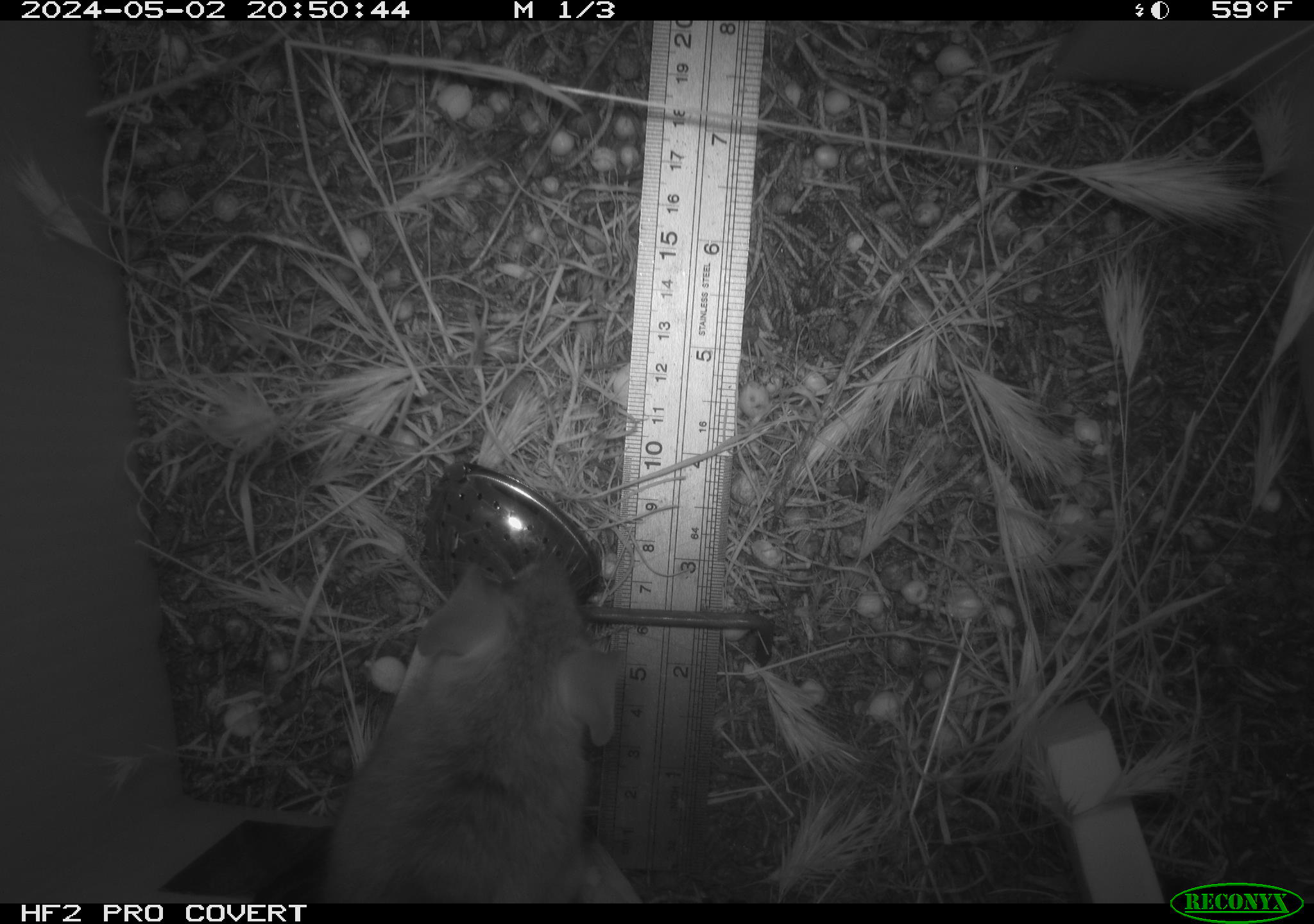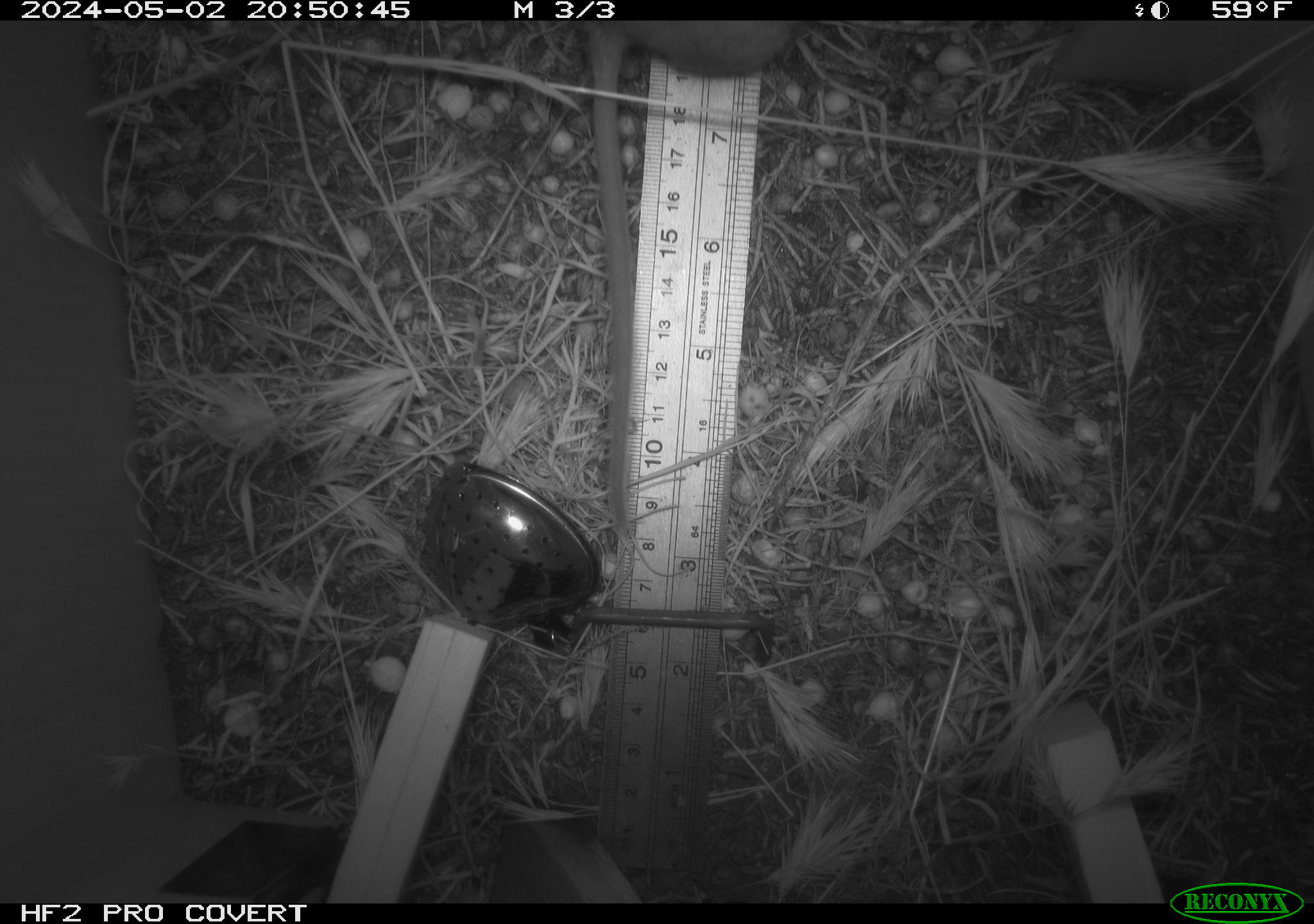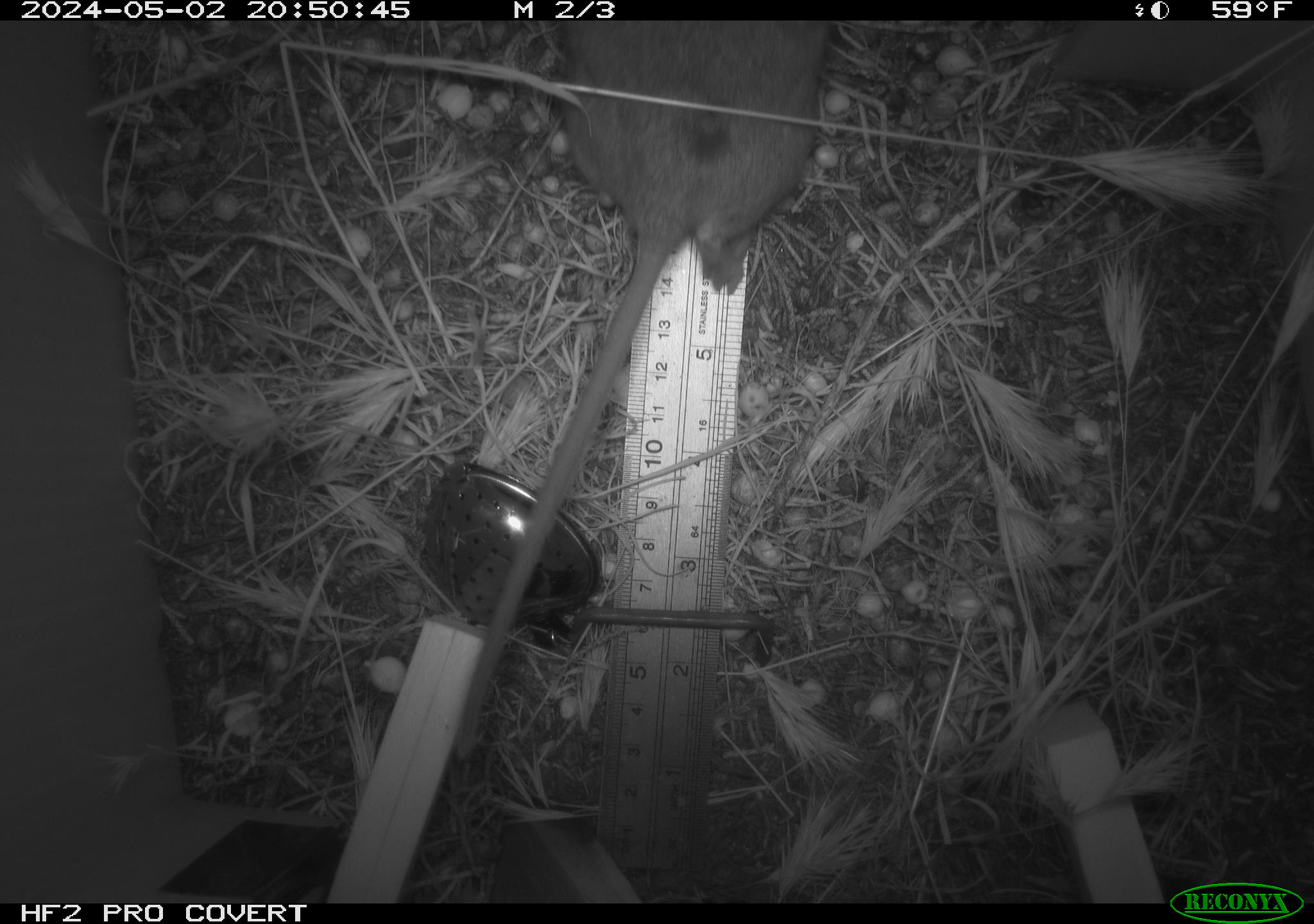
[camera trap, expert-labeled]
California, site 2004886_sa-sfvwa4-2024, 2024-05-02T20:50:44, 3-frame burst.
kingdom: Animalia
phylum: Chordata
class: Mammalia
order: Rodentia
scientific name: Rodentia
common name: mouse species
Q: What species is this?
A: Mouse species (Rodentia).